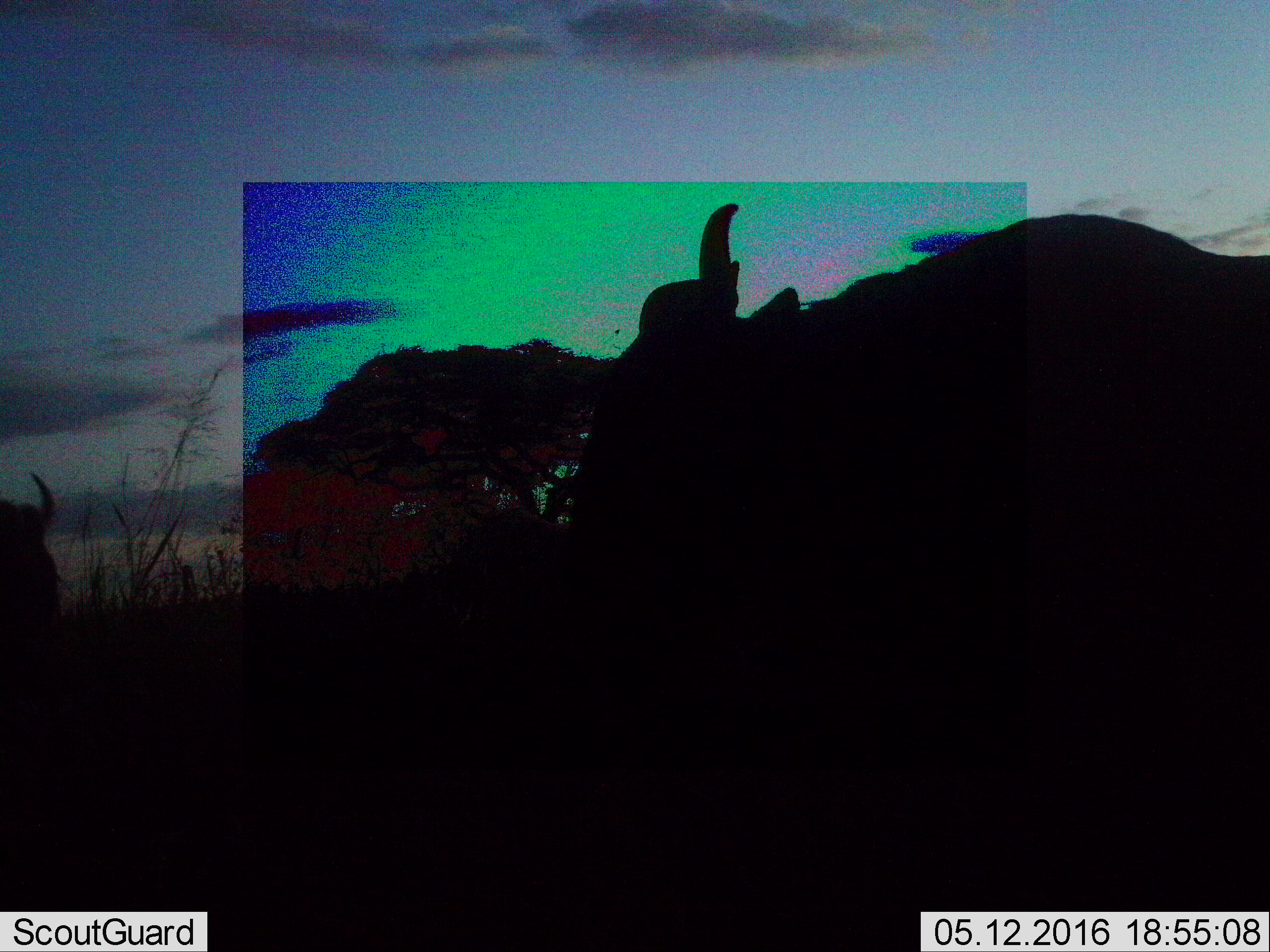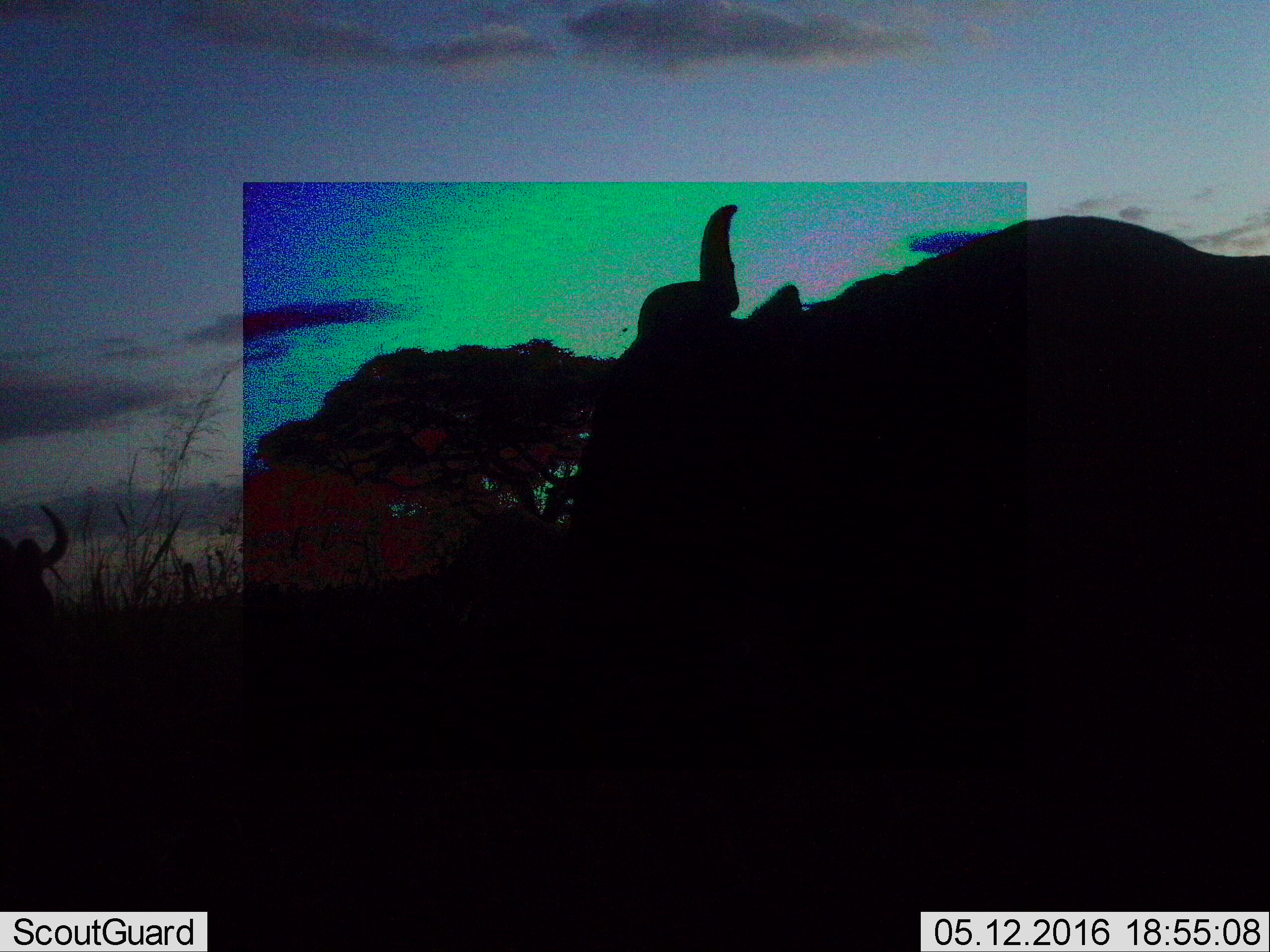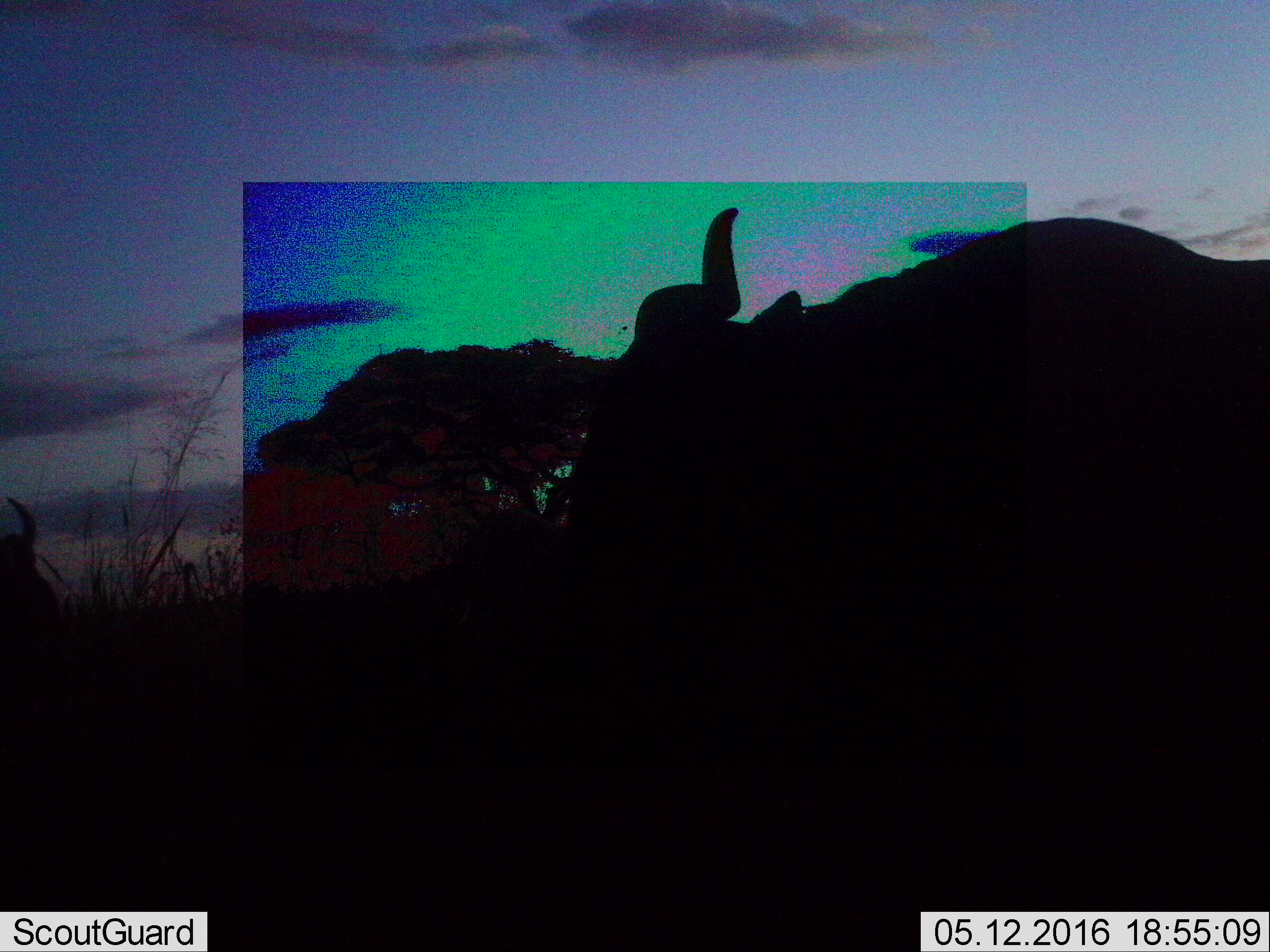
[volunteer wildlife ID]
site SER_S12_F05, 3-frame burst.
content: unidentified animal